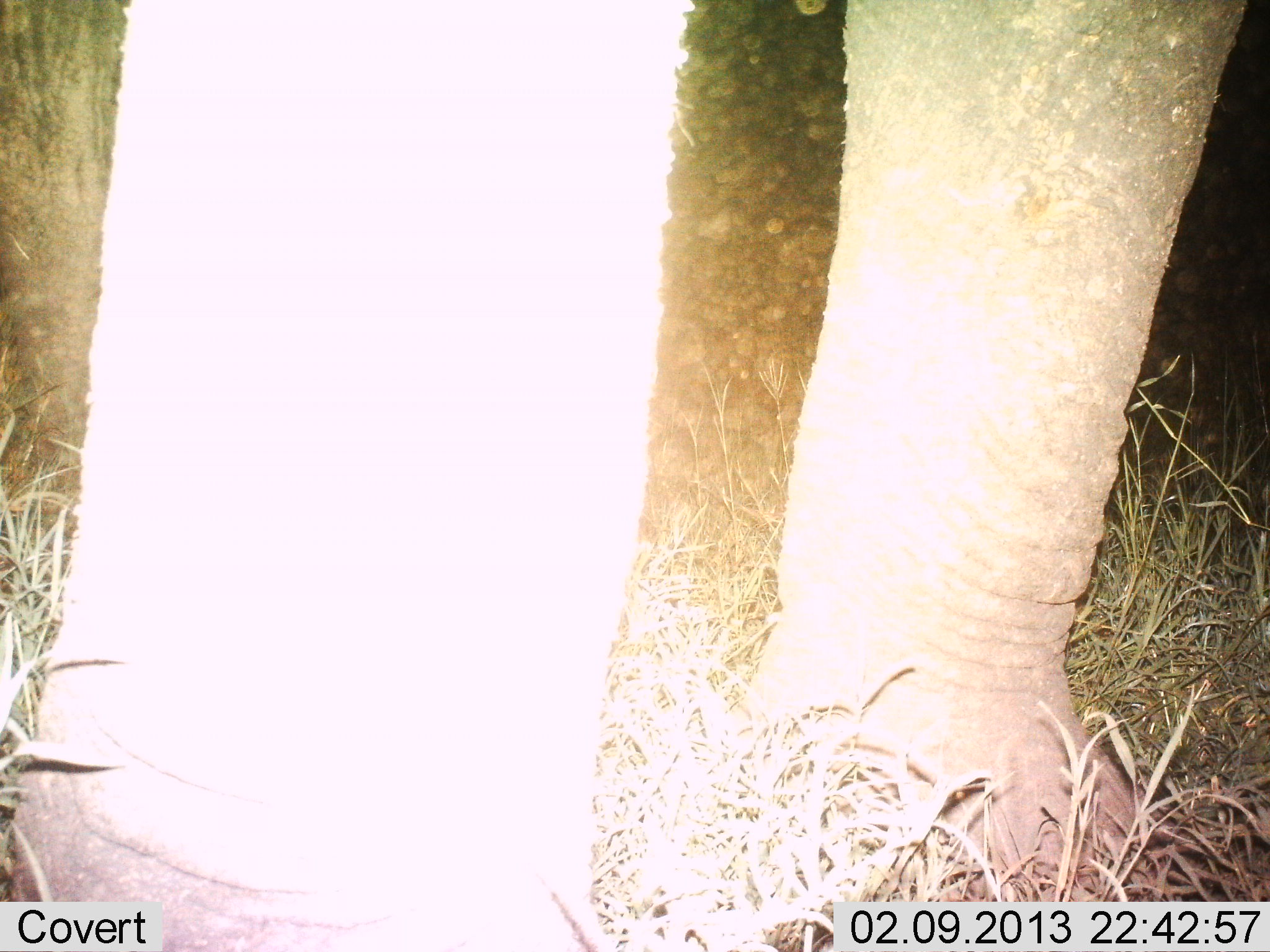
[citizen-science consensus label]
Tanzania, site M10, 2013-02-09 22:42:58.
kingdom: Animalia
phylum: Chordata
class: Mammalia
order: Proboscidea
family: Elephantidae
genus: Loxodonta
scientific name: Loxodonta africana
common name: african bush elephant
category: elephant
Elephant (african bush elephant) (Loxodonta africana), count 1. Behavior (volunteer vote fractions): standing 100%, resting 0%, moving 0%, interacting 0%. Young present (vote fraction): 0%. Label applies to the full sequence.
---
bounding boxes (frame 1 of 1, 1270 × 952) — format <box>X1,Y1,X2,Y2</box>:
animal: <box>0,0,1269,951</box>